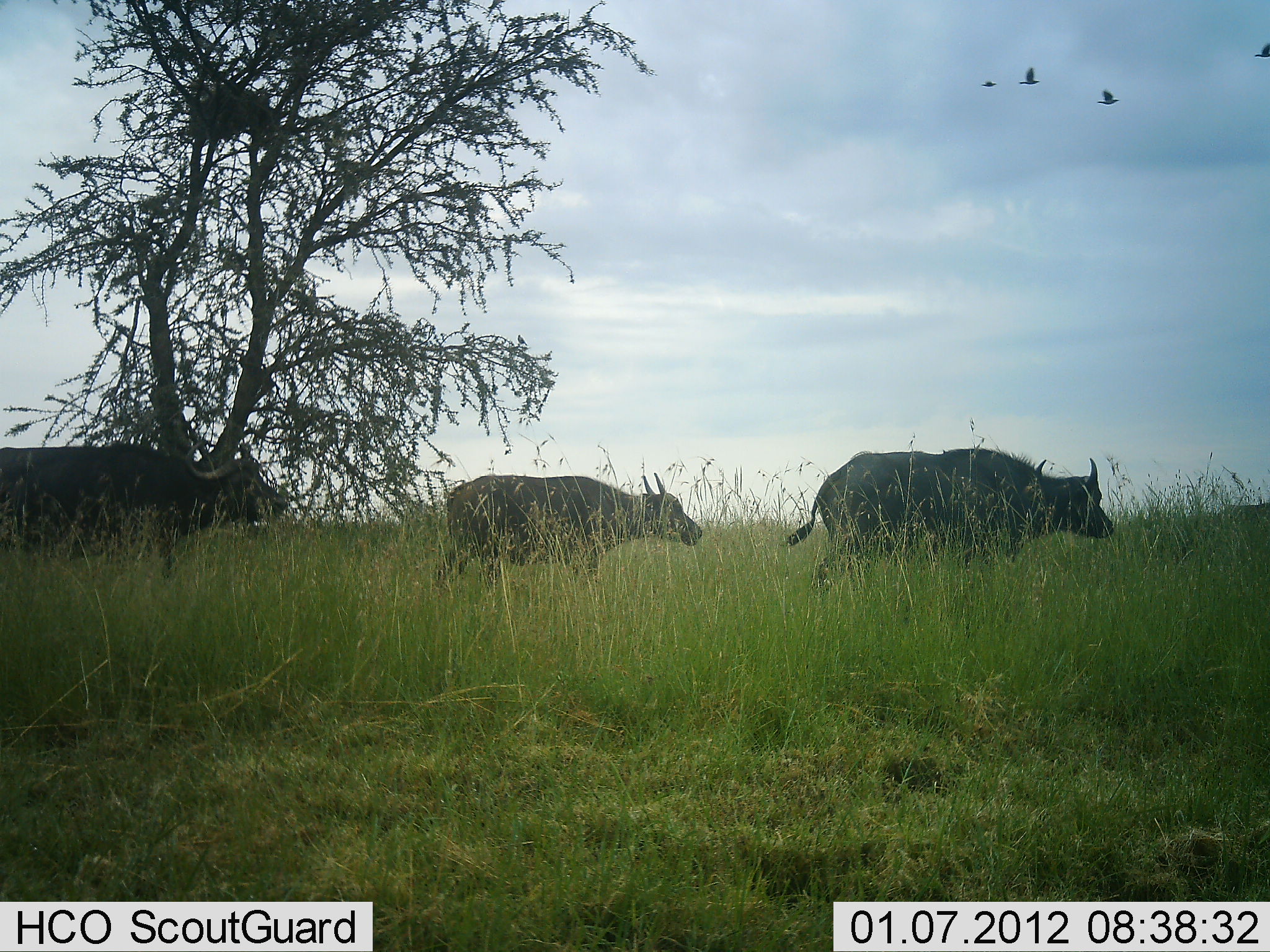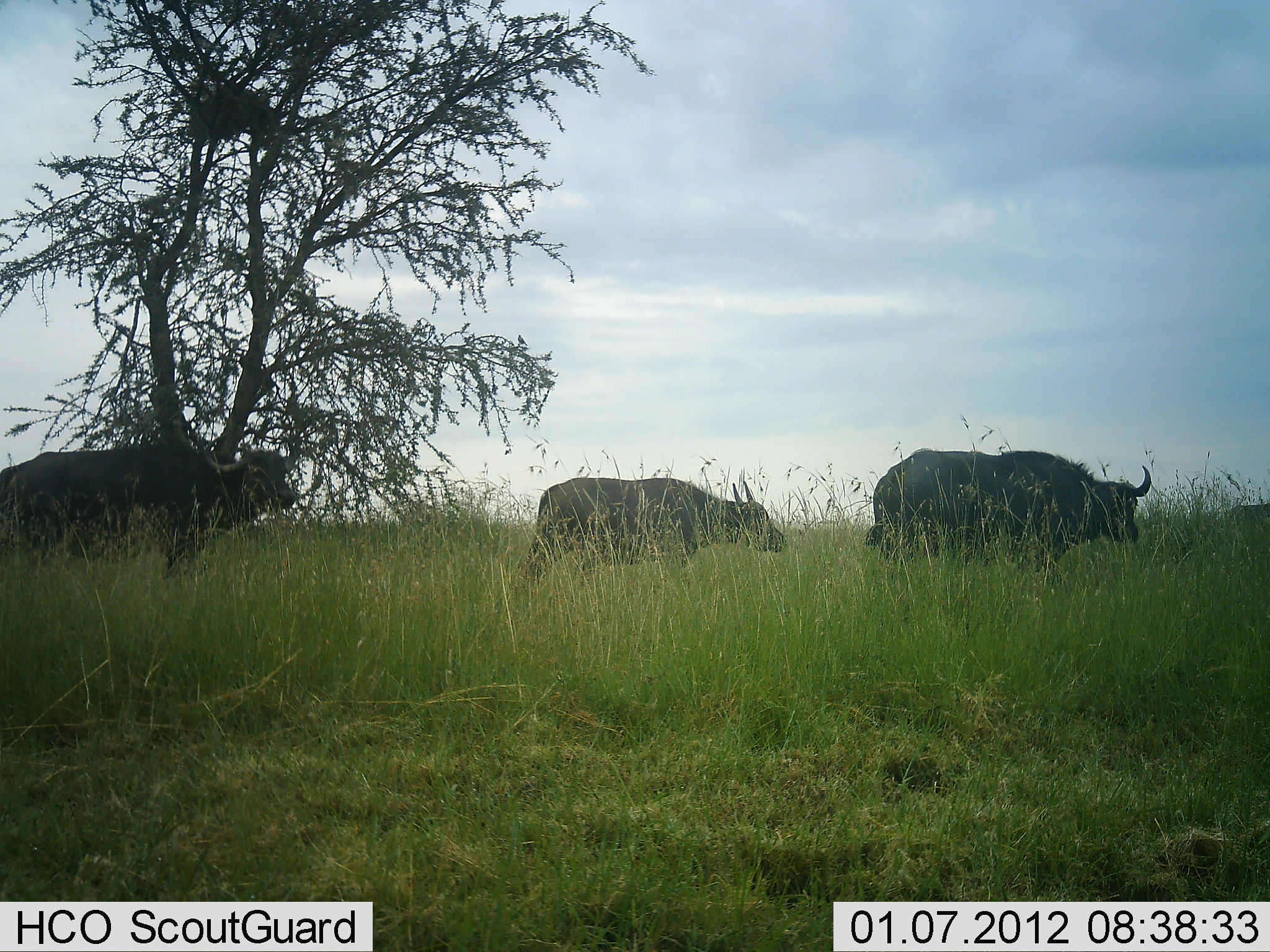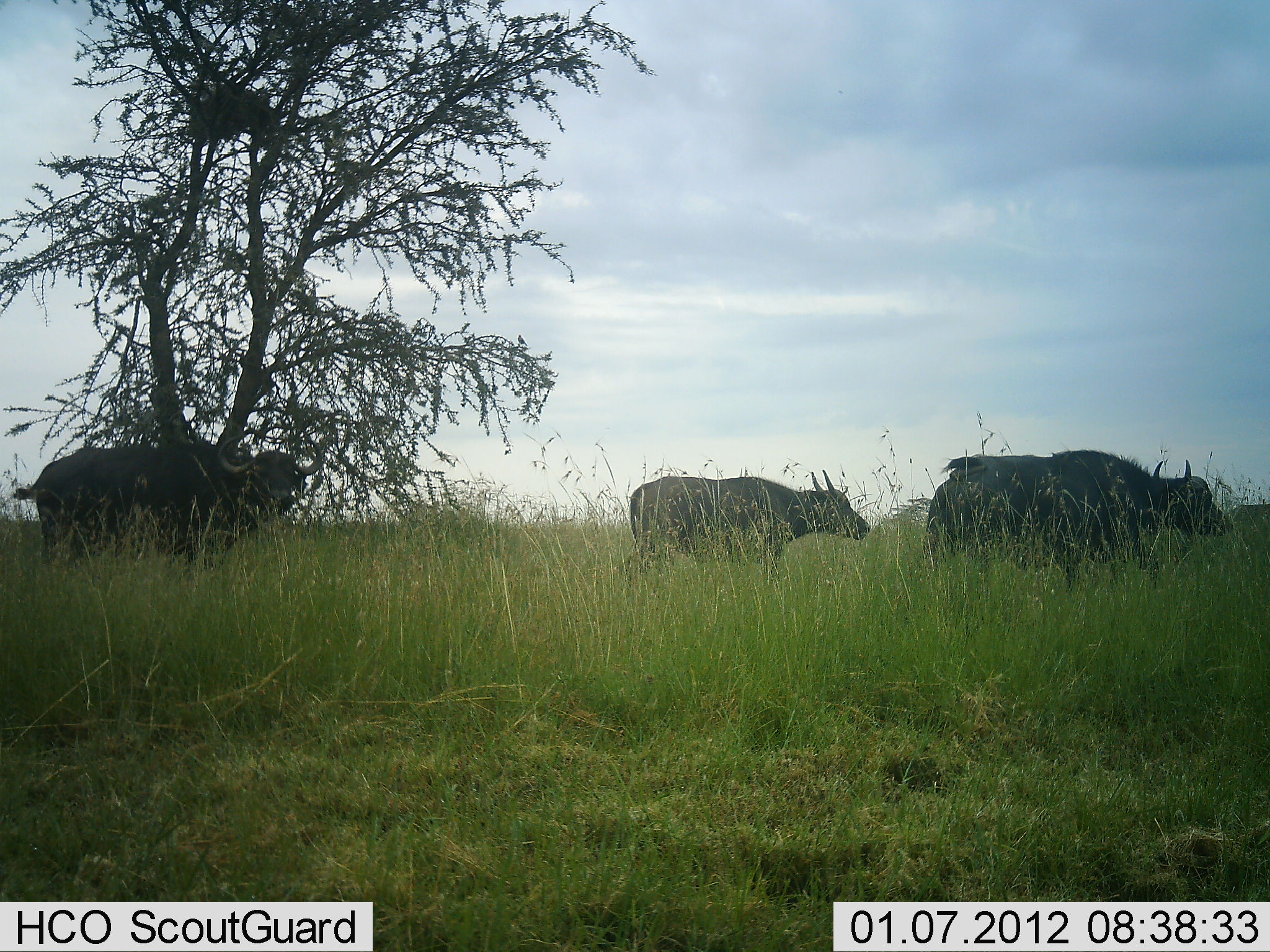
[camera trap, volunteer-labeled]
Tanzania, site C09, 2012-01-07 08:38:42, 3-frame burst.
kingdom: Animalia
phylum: Chordata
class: Mammalia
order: Artiodactyla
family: Bovidae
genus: Syncerus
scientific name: Syncerus caffer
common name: cape buffalo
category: buffalo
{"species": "buffalo (cape buffalo) (Syncerus caffer)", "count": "3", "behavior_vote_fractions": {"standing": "4%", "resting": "0%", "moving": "96%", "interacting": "0%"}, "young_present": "11%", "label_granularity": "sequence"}